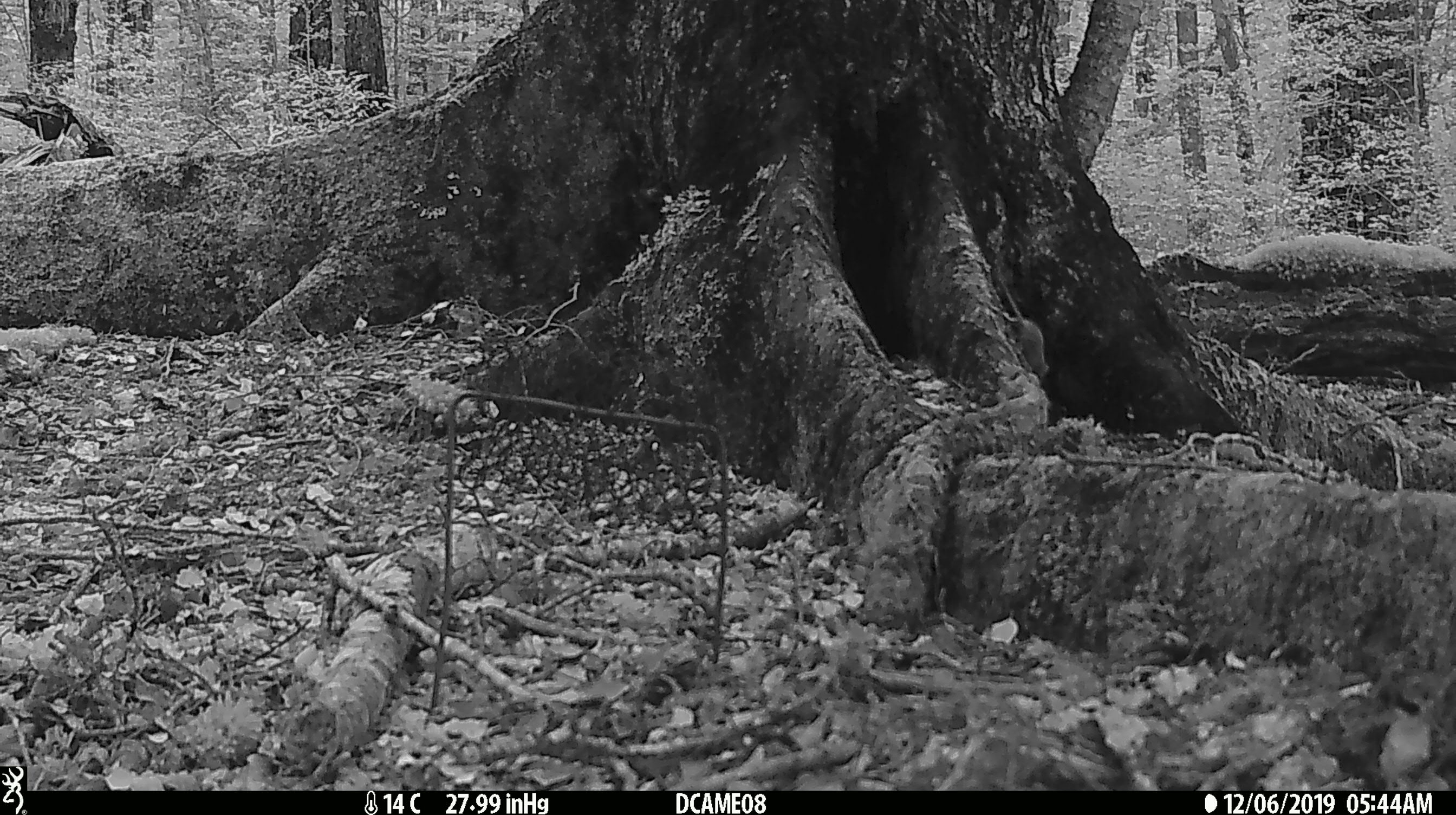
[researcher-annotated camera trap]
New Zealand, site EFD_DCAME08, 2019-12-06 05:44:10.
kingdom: Animalia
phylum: Chordata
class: Mammalia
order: Rodentia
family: Muridae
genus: Mus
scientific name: Mus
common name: mouse